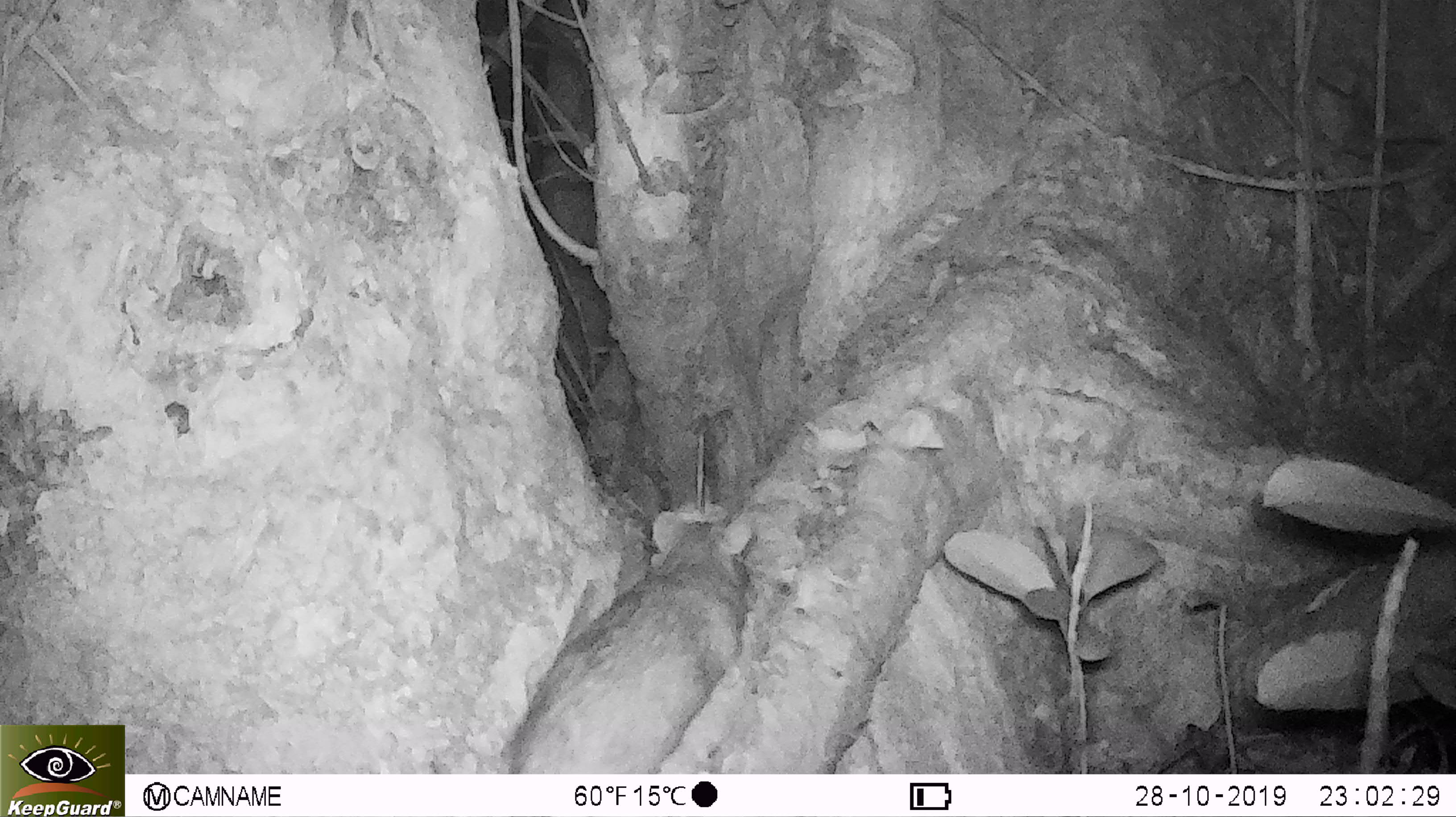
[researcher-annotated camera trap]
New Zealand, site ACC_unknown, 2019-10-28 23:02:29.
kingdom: Animalia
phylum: Chordata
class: Mammalia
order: Rodentia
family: Muridae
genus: Rattus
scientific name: Rattus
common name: rat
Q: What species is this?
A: Rat (Rattus).